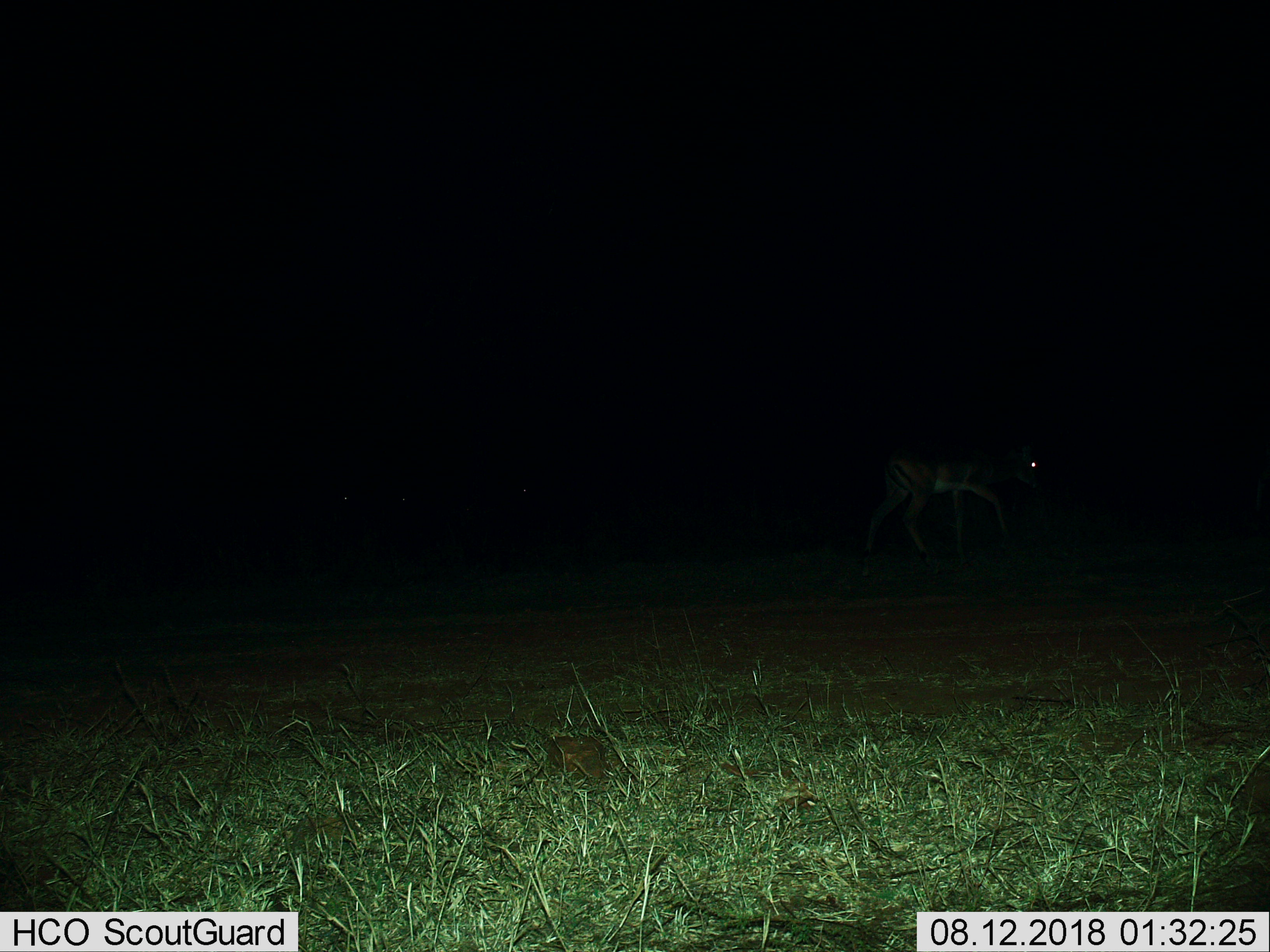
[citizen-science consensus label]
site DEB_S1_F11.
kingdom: Animalia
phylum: Chordata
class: Mammalia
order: Artiodactyla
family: Bovidae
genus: Aepyceros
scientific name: Aepyceros melampus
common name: impala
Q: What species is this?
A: Impala (Aepyceros melampus).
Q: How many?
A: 1.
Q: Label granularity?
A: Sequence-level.